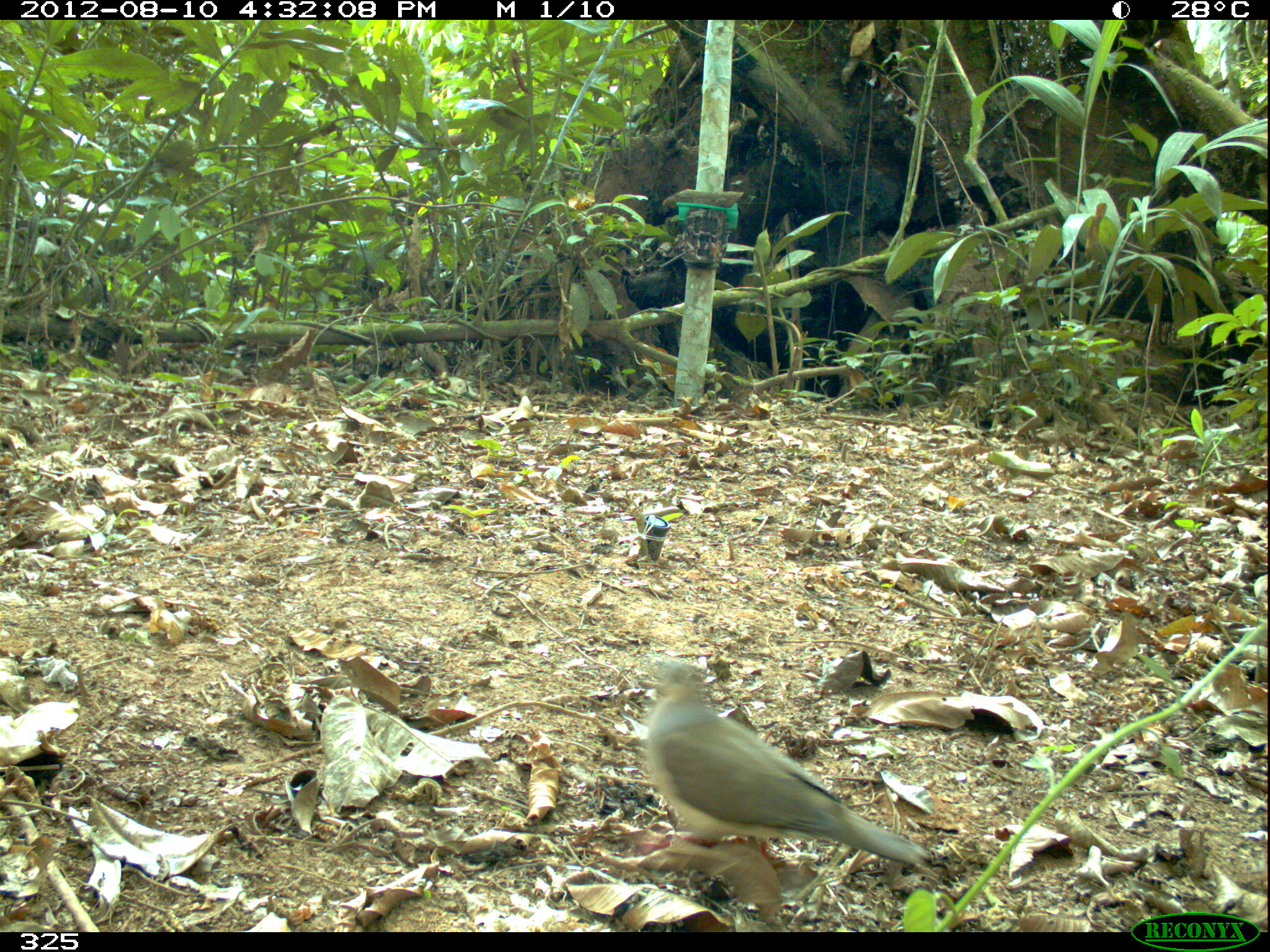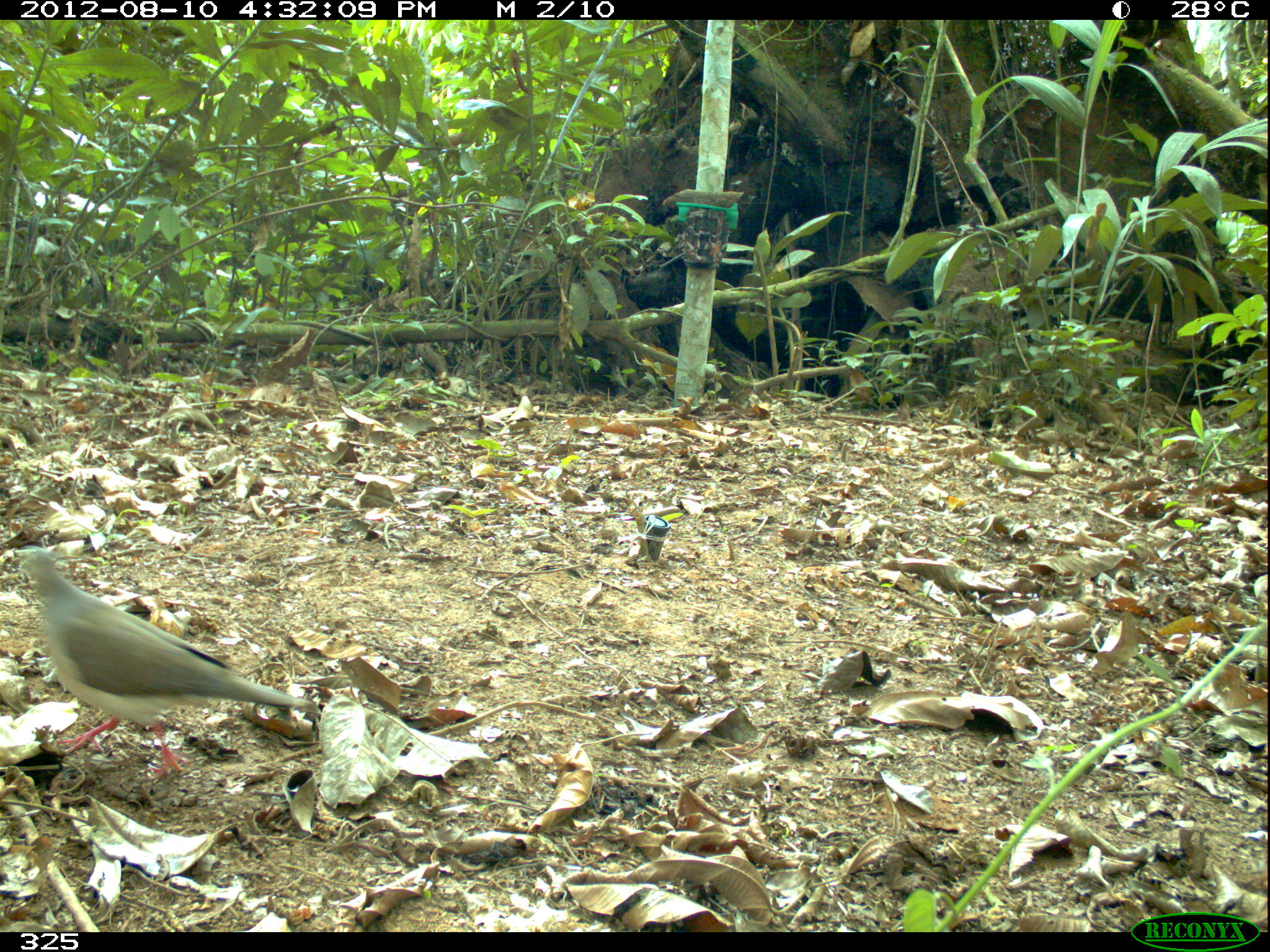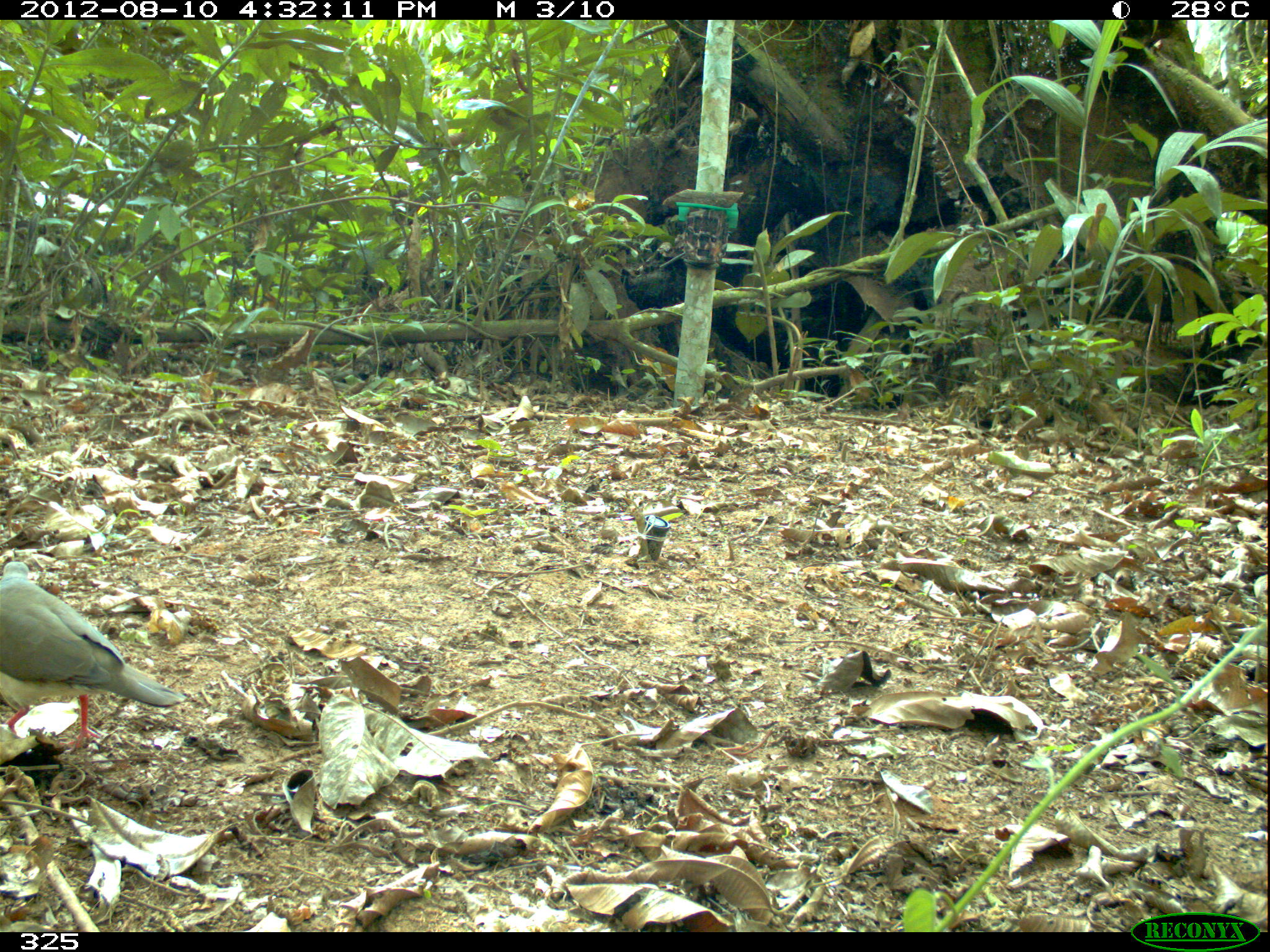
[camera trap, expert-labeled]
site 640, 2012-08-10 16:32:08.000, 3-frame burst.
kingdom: Animalia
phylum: Chordata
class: Aves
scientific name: Aves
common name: bird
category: unknown bird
Unknown bird (bird) (Aves).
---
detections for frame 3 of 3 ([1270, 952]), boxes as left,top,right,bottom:
unknown bird: 0,560,188,750